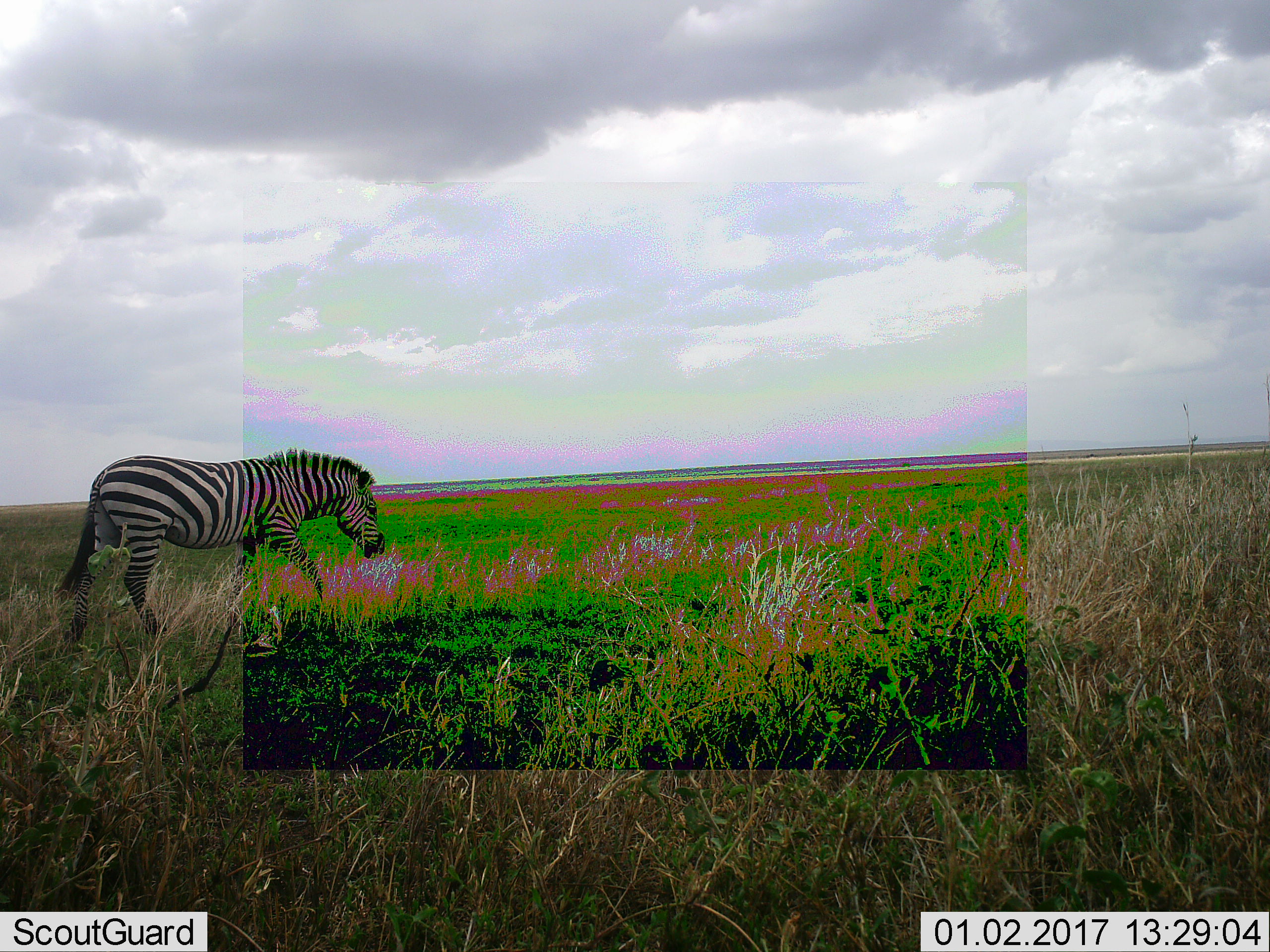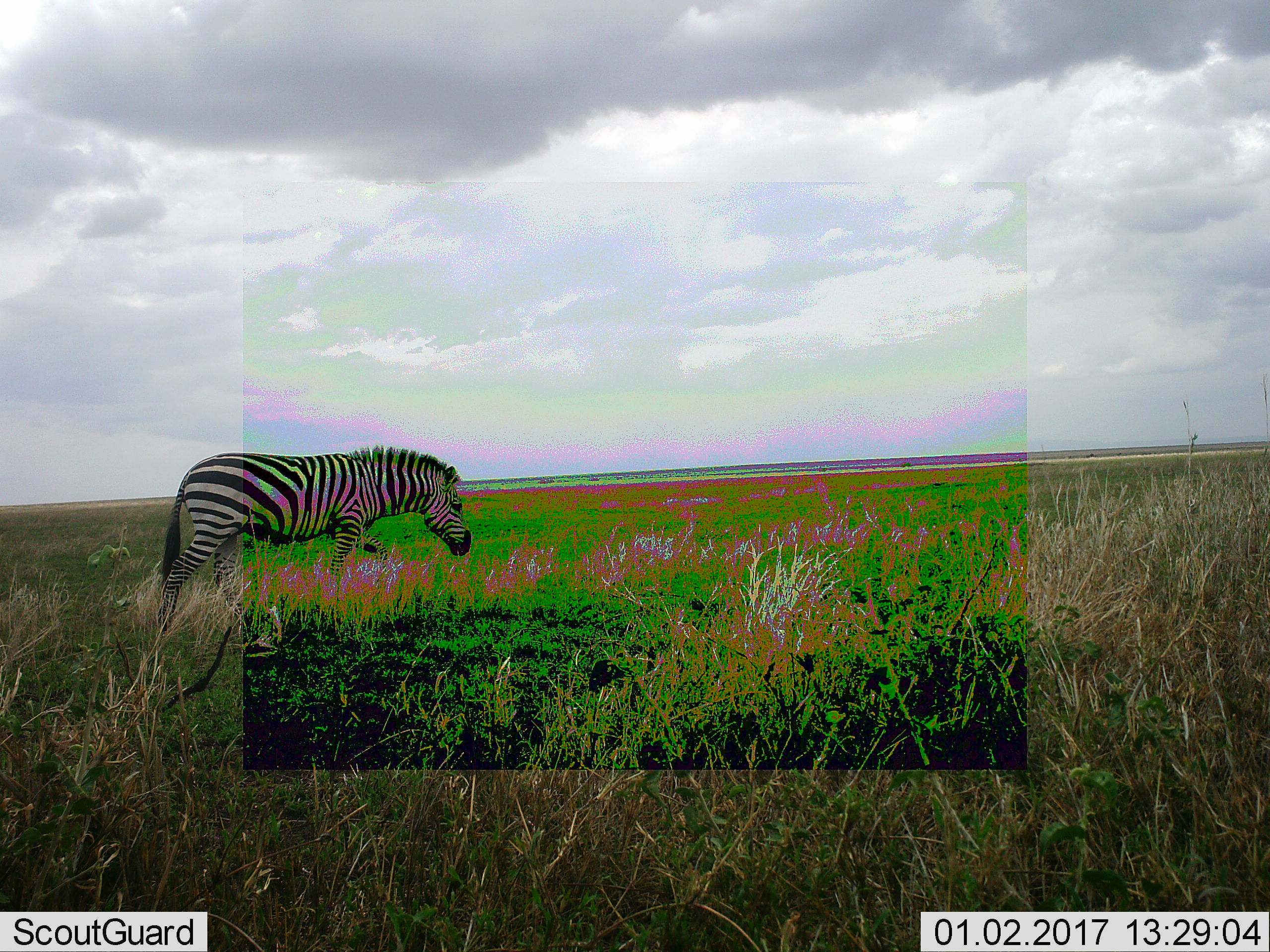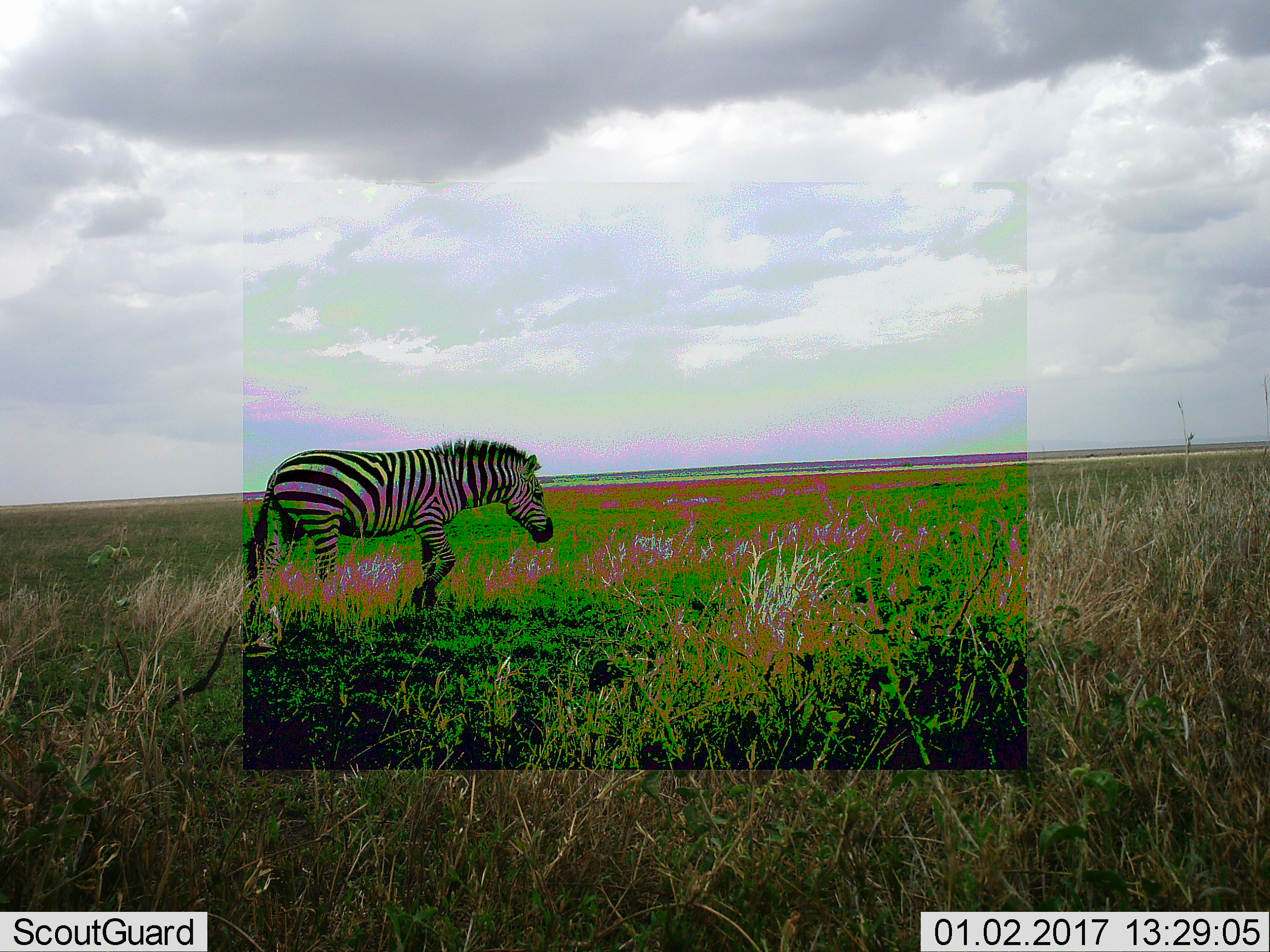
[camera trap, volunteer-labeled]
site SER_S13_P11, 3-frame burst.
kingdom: Animalia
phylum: Chordata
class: Mammalia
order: Perissodactyla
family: Equidae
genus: Equus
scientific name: Equus quagga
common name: plains zebra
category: zebraplains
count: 1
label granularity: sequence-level